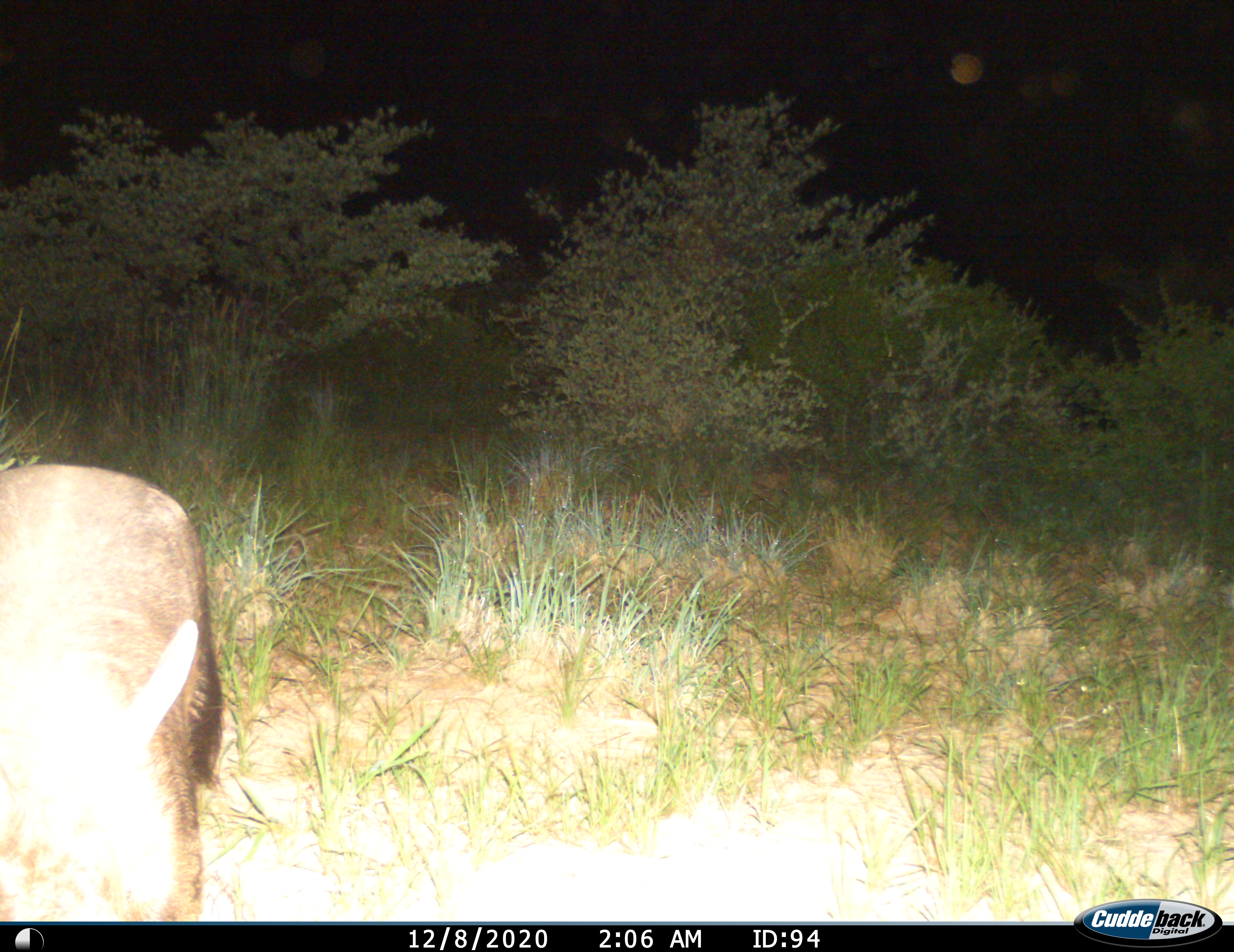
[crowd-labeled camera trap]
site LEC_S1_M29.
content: unidentified animal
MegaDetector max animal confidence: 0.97